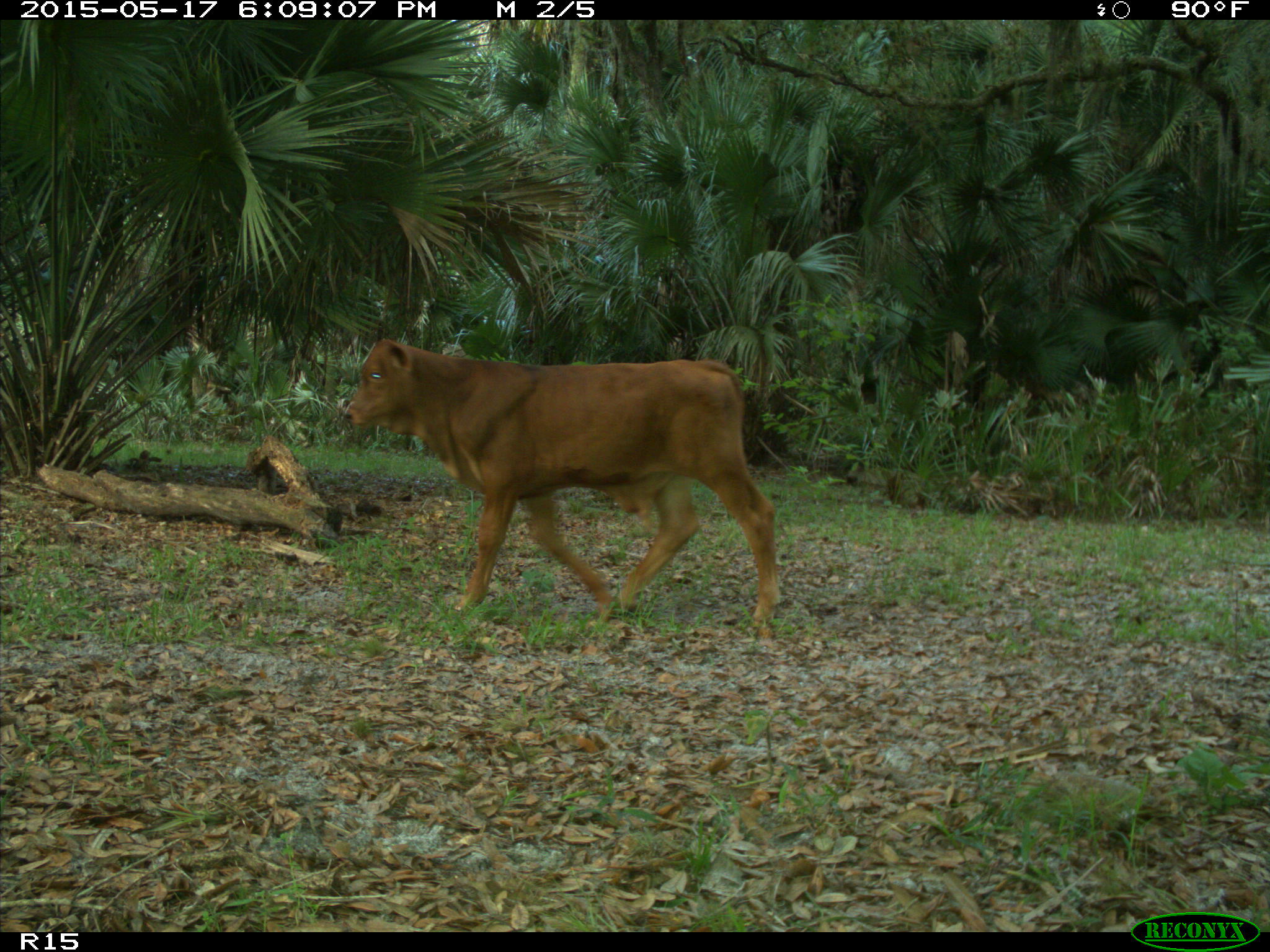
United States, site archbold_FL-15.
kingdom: Animalia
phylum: Chordata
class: Mammalia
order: Artiodactyla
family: Bovidae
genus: Bos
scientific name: Bos taurus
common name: domestic cow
Bos taurus (domestic cow).